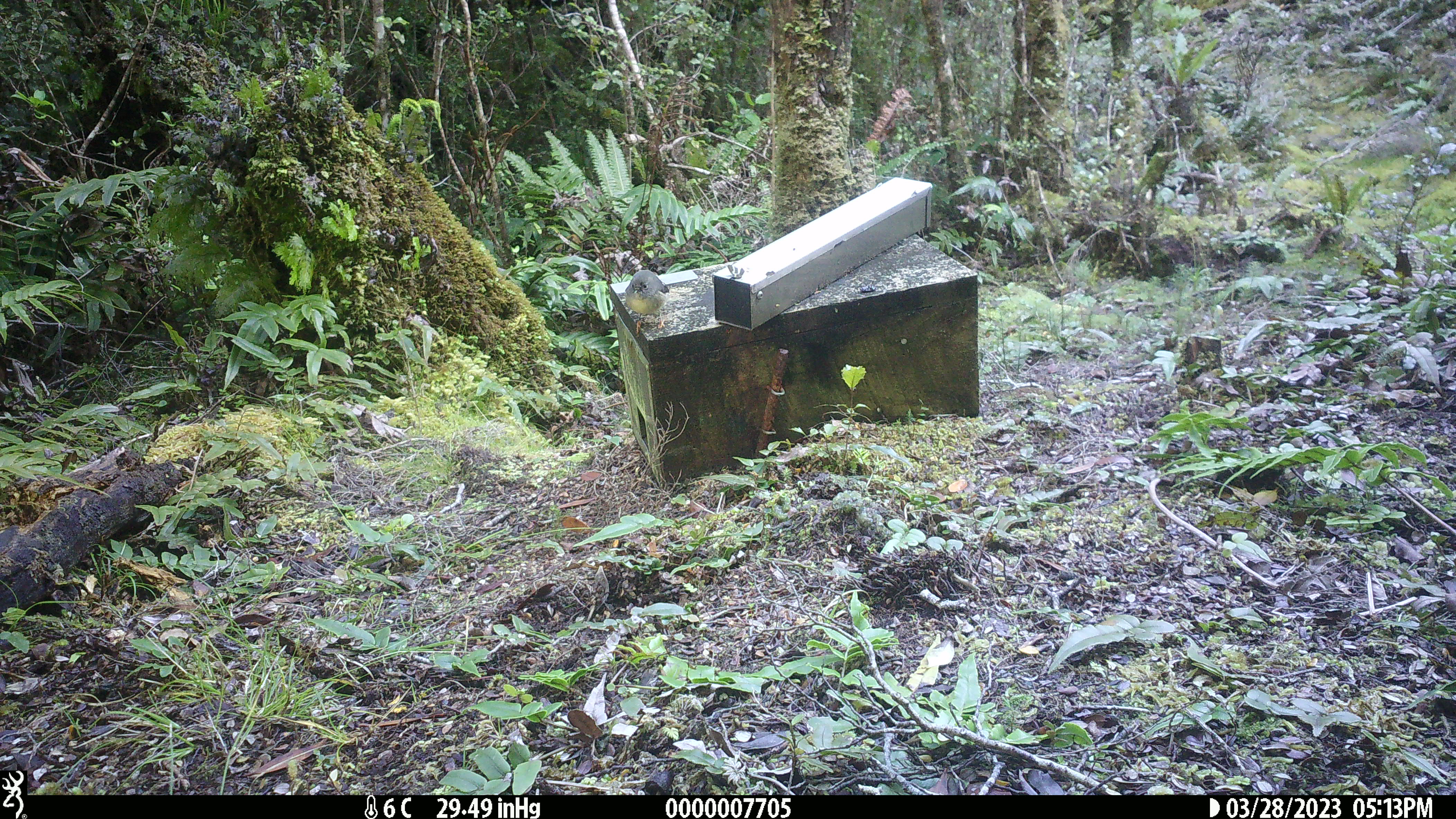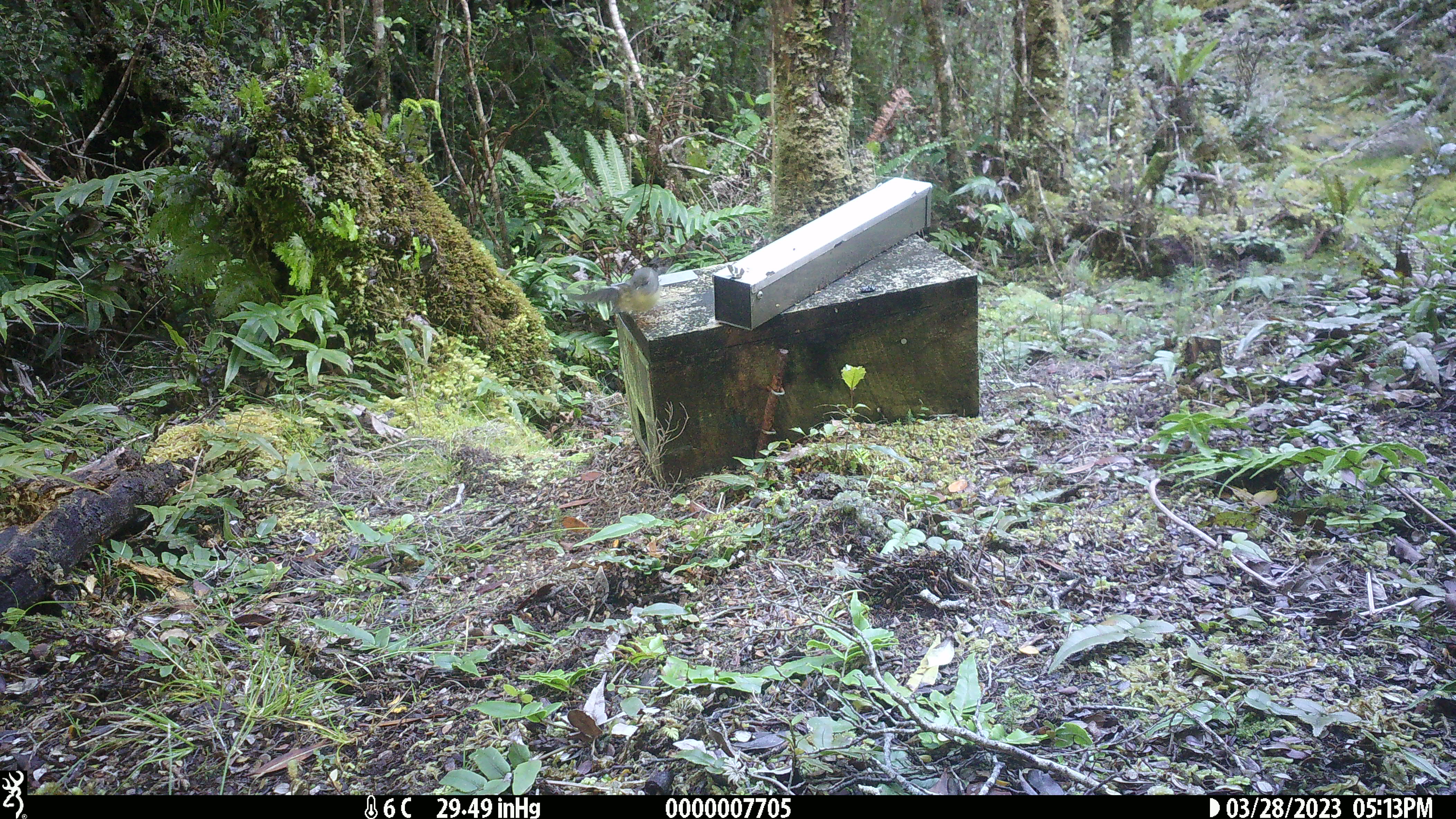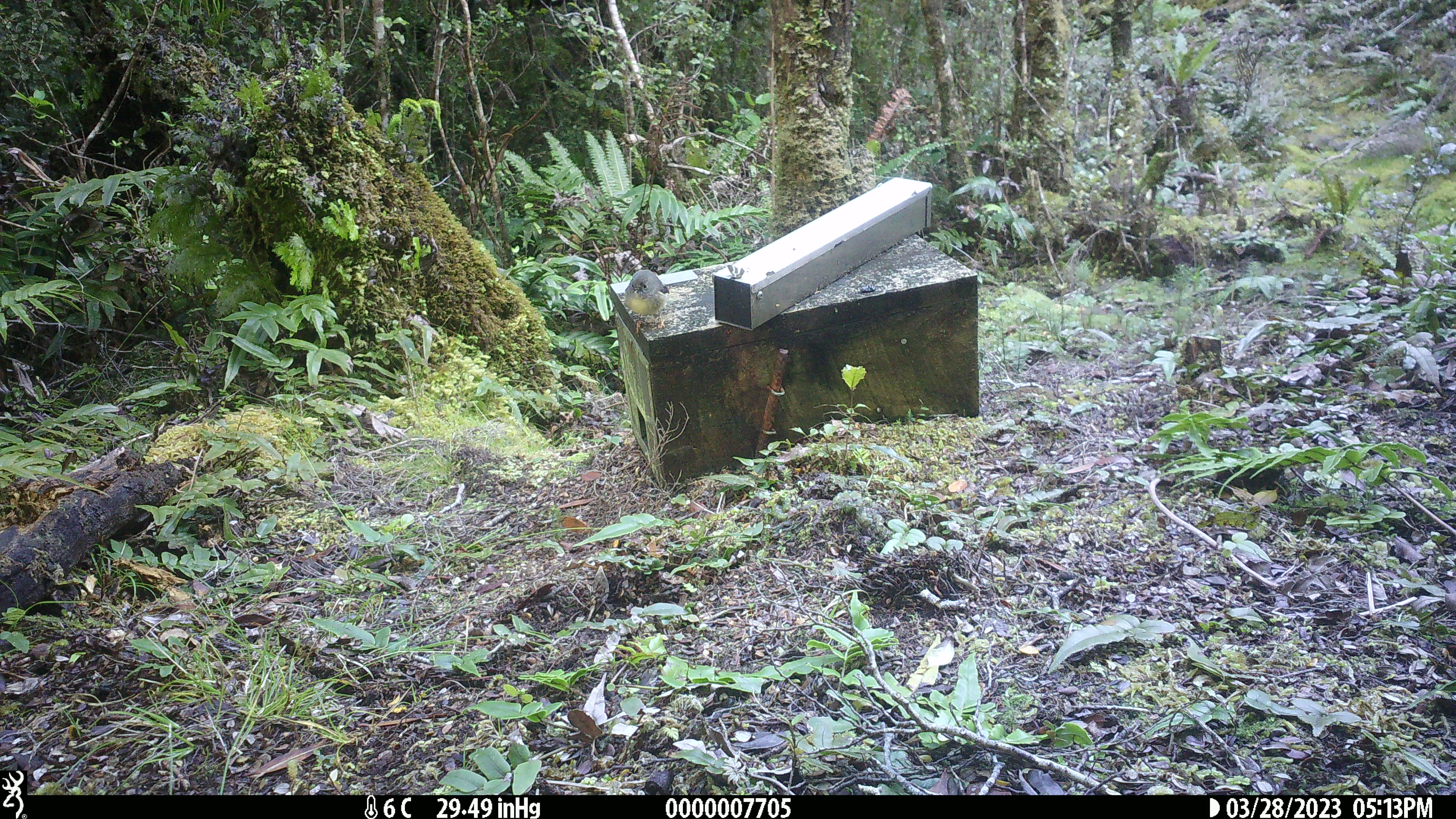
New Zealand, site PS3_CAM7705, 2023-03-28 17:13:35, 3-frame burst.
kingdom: Animalia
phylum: Chordata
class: Aves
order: Passeriformes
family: Petroicidae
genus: Petroica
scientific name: Petroica macrocephala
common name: tomtit